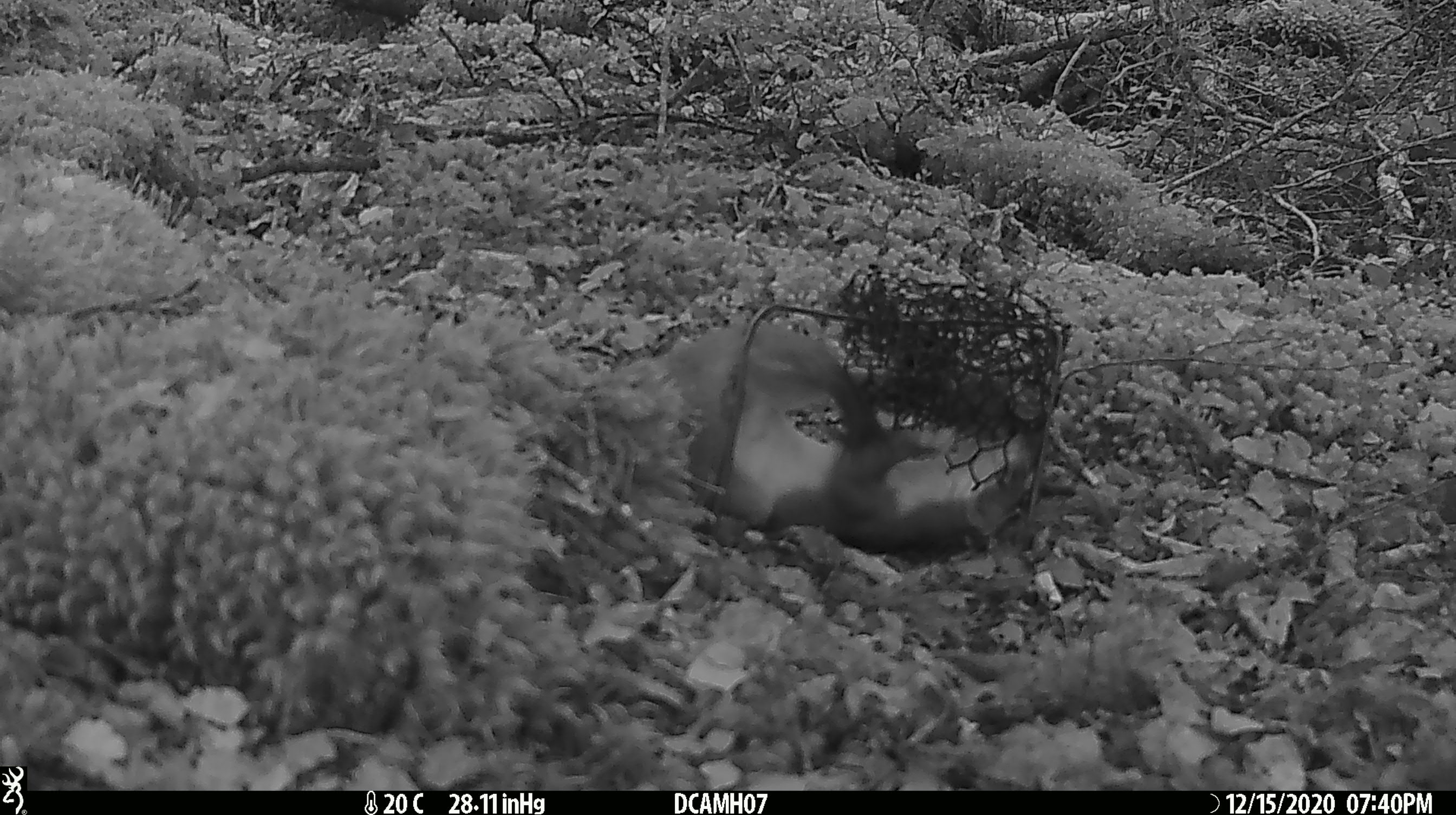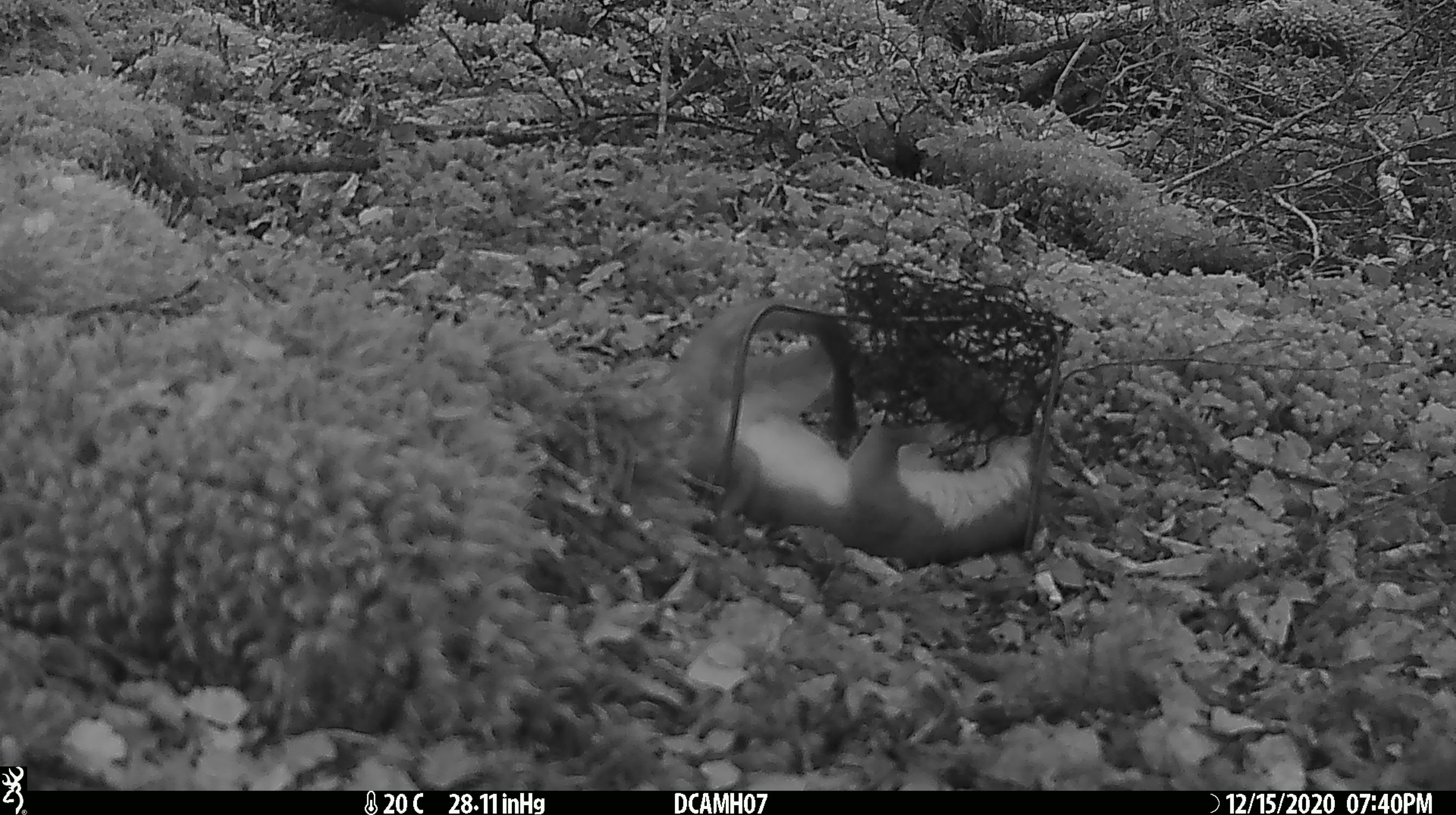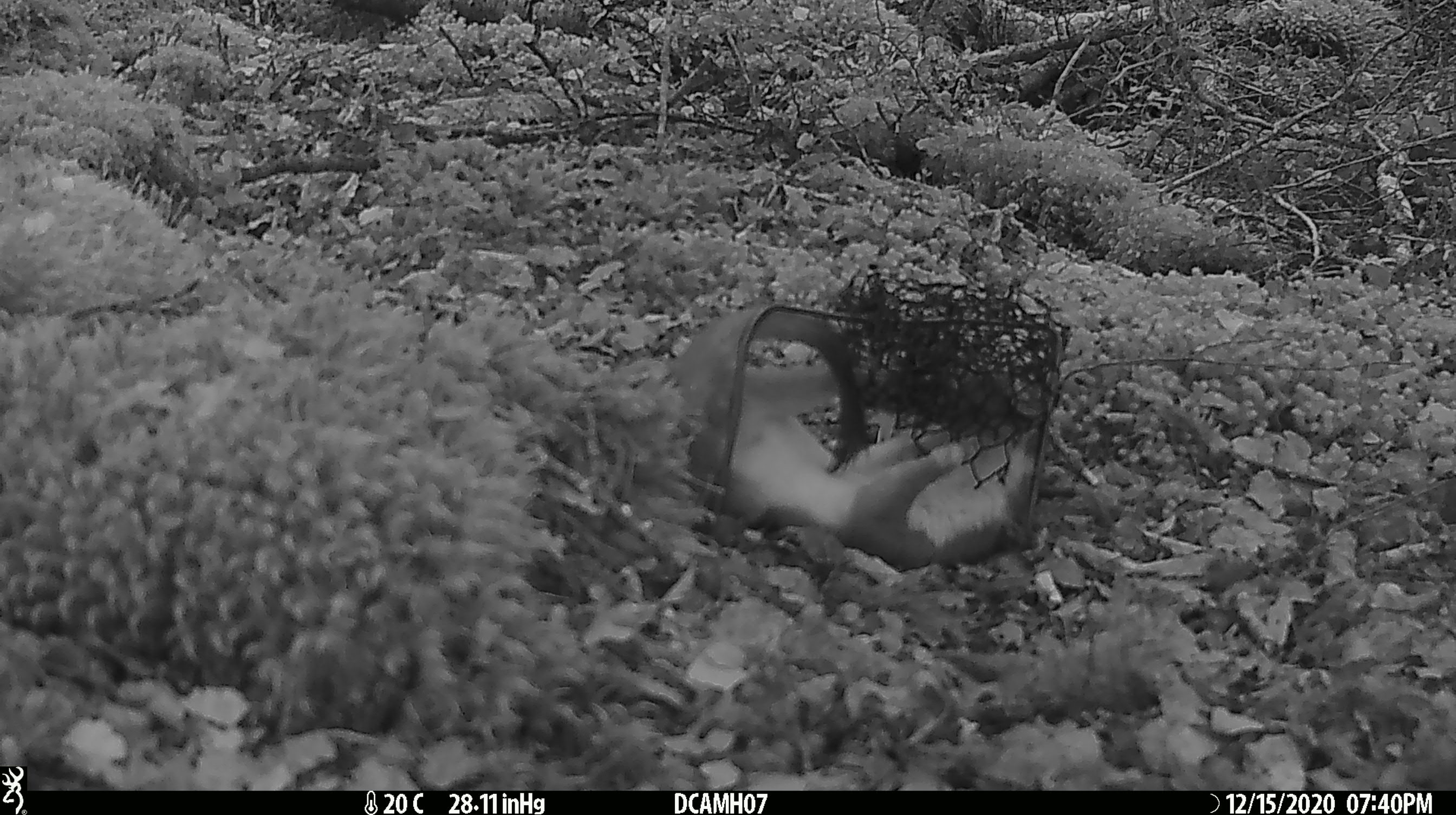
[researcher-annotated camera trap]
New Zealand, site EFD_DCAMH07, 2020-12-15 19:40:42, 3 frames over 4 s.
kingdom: Animalia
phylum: Chordata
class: Mammalia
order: Carnivora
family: Mustelidae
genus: Mustela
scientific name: Mustela erminea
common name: stoat